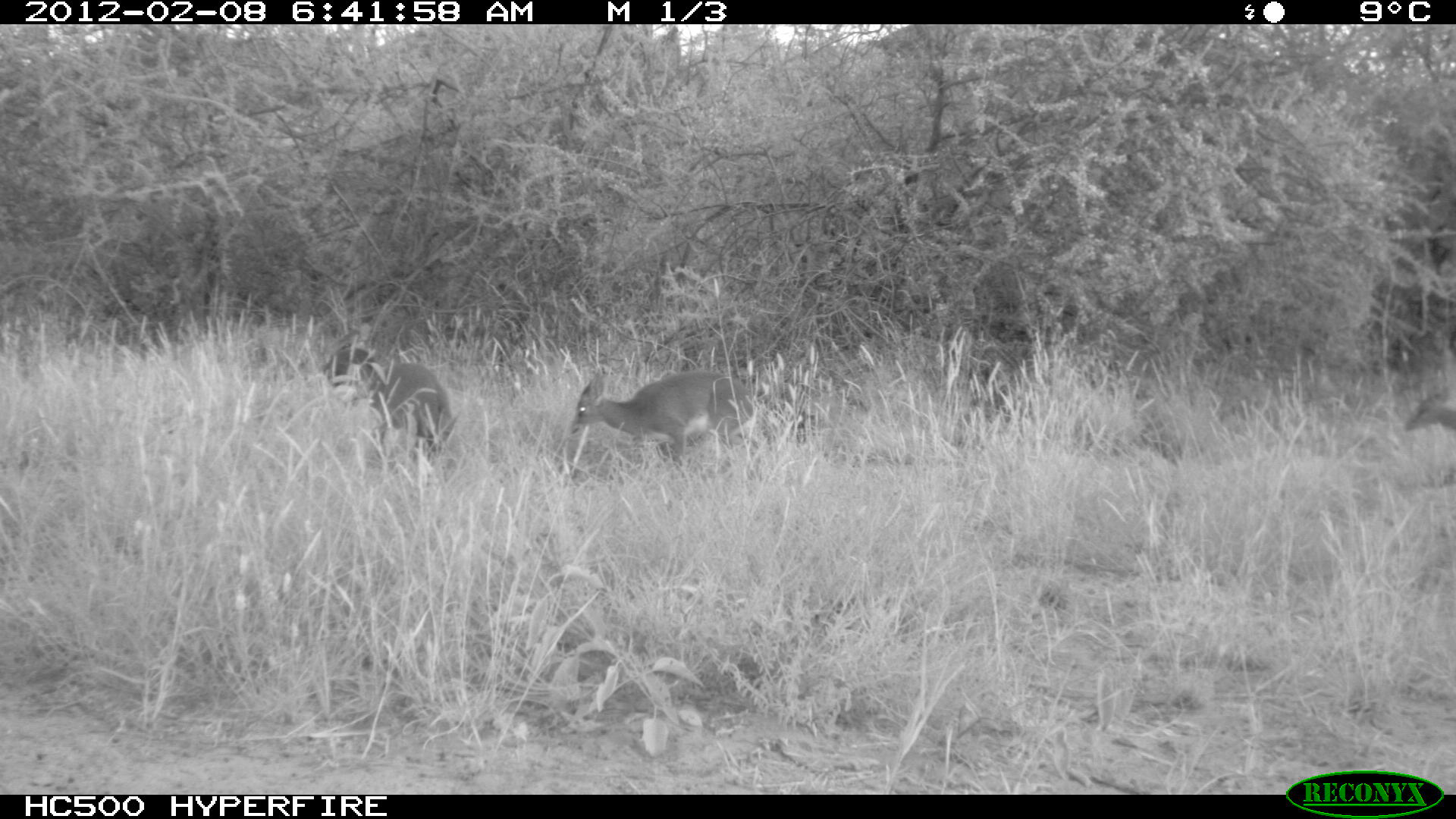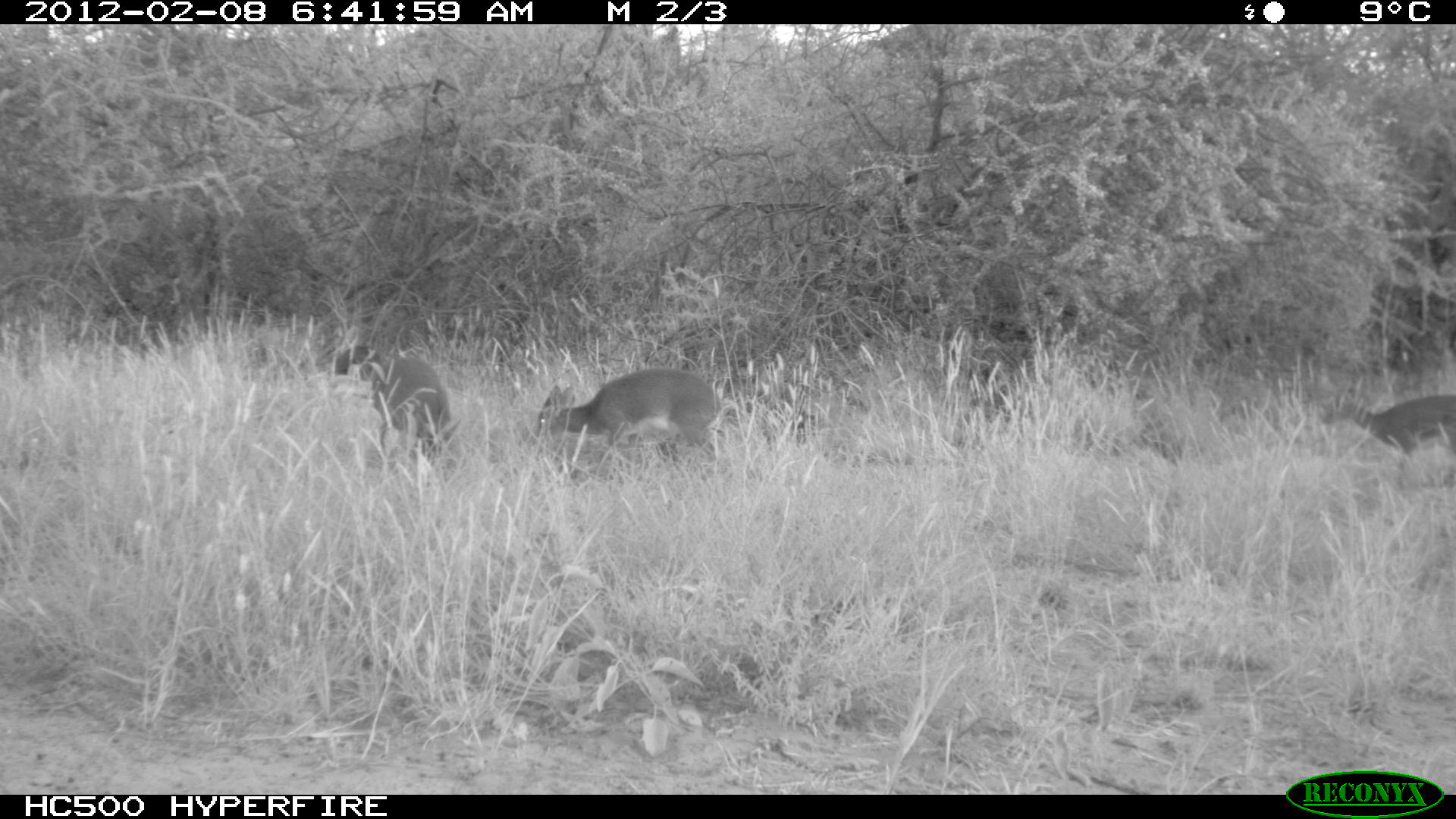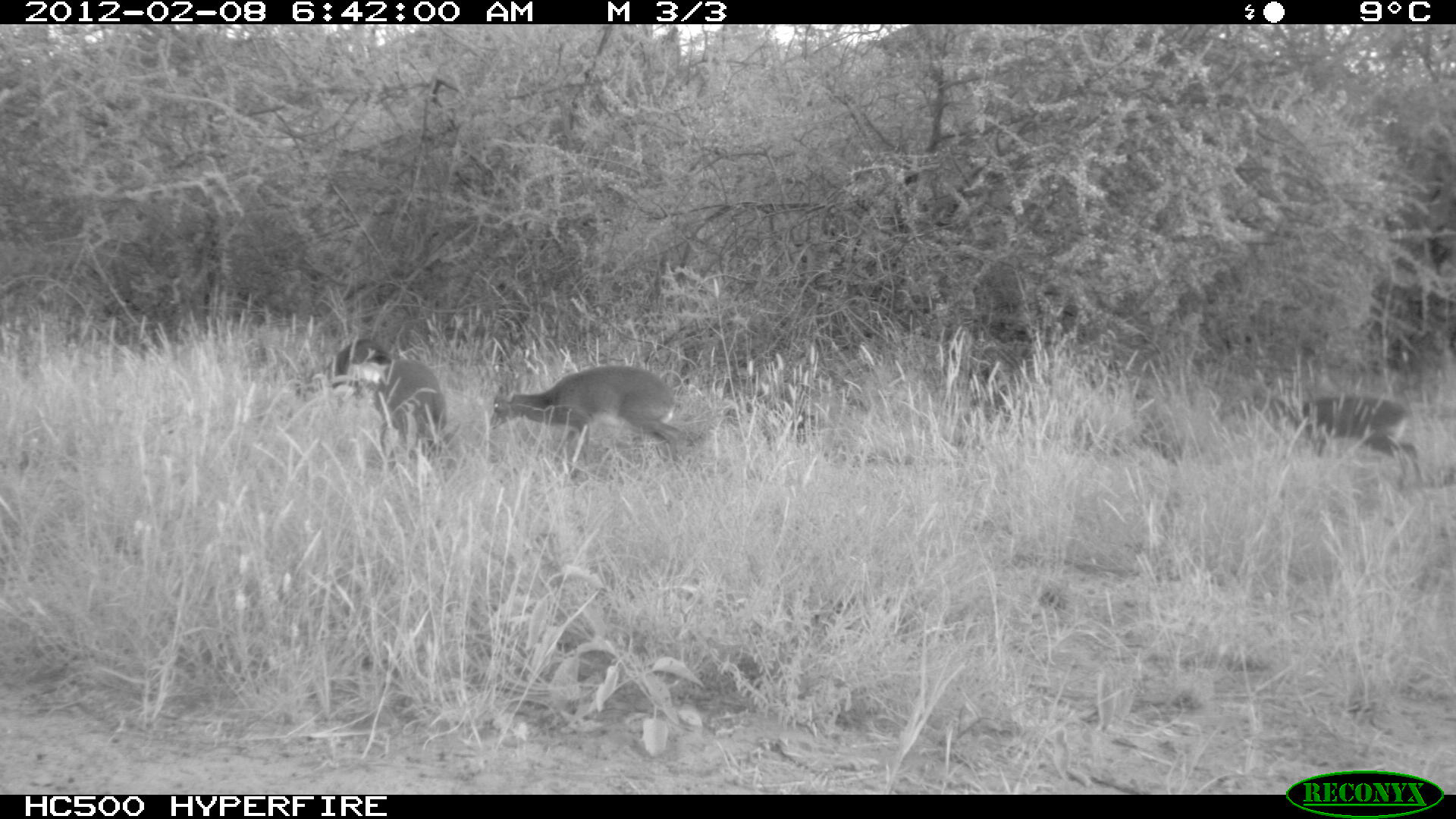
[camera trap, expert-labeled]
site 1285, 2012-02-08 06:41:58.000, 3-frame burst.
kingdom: Animalia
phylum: Chordata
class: Mammalia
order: Artiodactyla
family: Bovidae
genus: Madoqua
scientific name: Madoqua guentheri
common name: günther's dik-dik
Madoqua guentheri (günther's dik-dik), count 4.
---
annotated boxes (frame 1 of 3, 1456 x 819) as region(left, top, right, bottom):
madoqua guentheri: region(564, 368, 760, 477); region(373, 361, 459, 455); region(1398, 376, 1456, 433); region(319, 343, 375, 387)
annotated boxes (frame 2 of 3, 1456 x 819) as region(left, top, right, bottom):
madoqua guentheri: region(529, 364, 726, 480); region(1322, 390, 1454, 491); region(371, 351, 464, 464); region(334, 340, 379, 378)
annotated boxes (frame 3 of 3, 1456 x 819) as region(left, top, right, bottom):
madoqua guentheri: region(1251, 372, 1424, 490); region(487, 361, 683, 465); region(373, 358, 450, 465); region(322, 338, 391, 398)